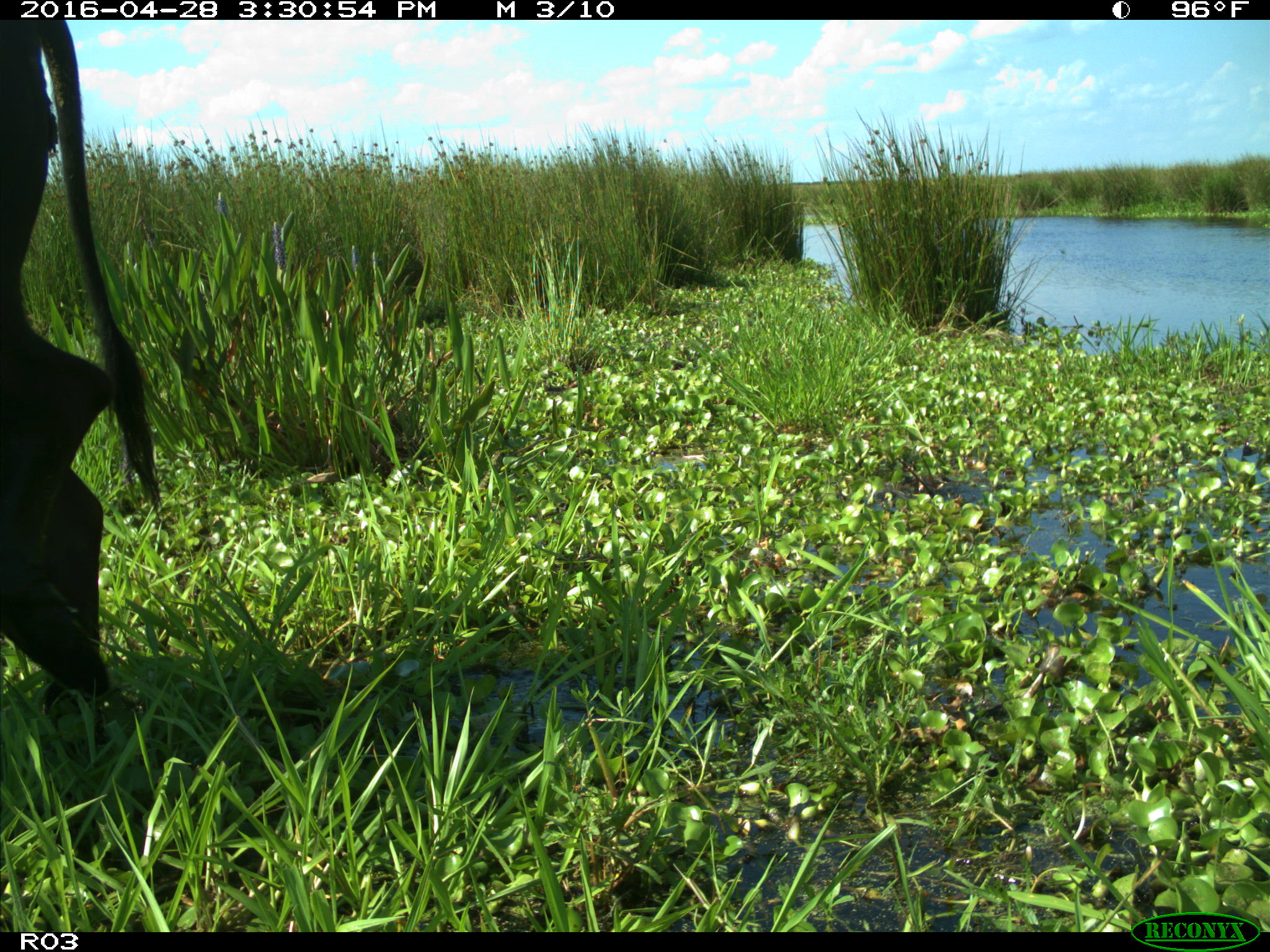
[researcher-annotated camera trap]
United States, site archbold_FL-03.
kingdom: Animalia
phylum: Chordata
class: Mammalia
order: Artiodactyla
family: Bovidae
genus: Bos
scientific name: Bos taurus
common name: domestic cow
Bos taurus (domestic cow).